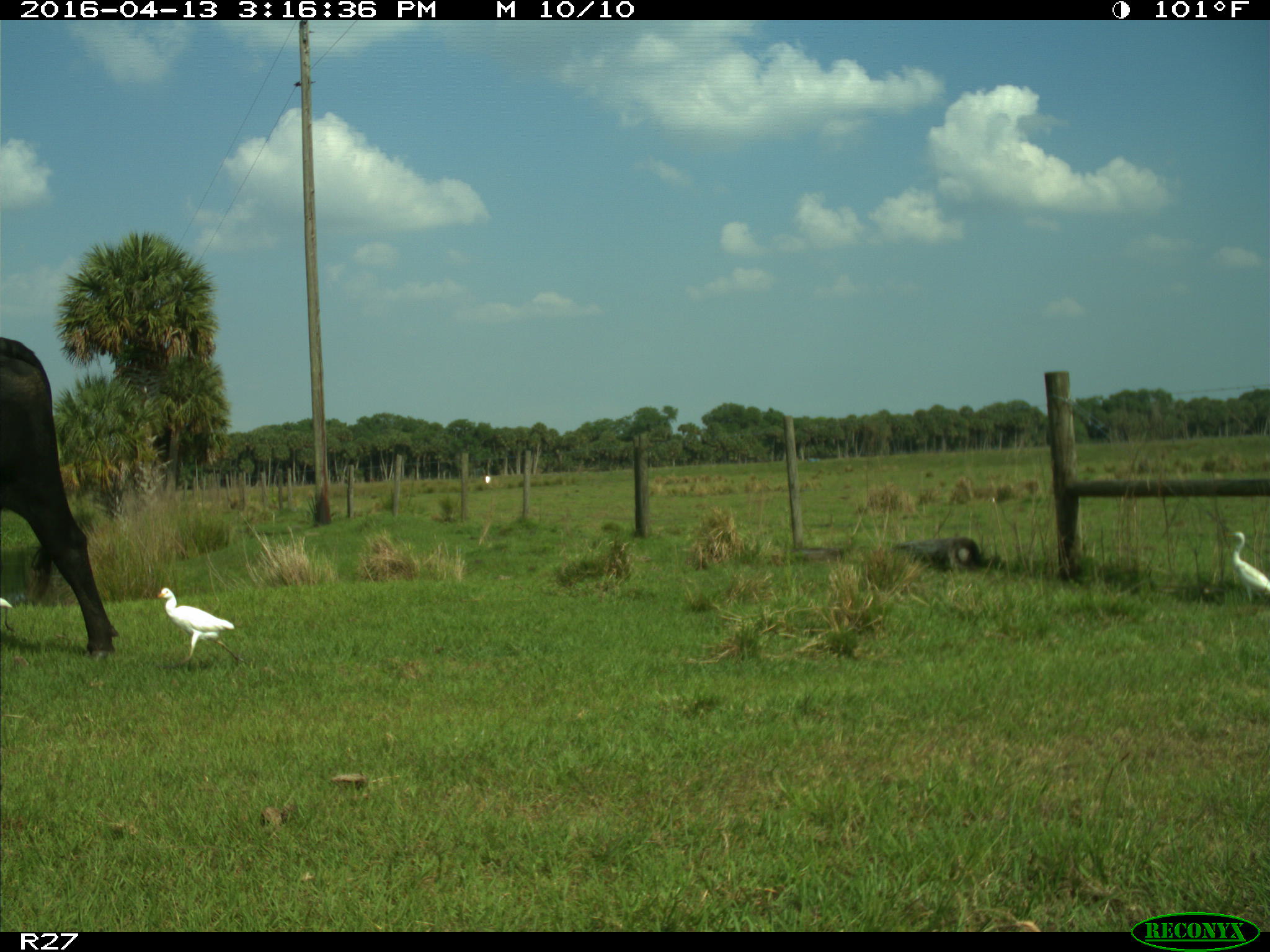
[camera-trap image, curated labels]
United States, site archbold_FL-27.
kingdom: Animalia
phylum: Chordata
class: Mammalia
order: Artiodactyla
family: Bovidae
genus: Bos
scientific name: Bos taurus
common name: domestic cow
Bos taurus (domestic cow).